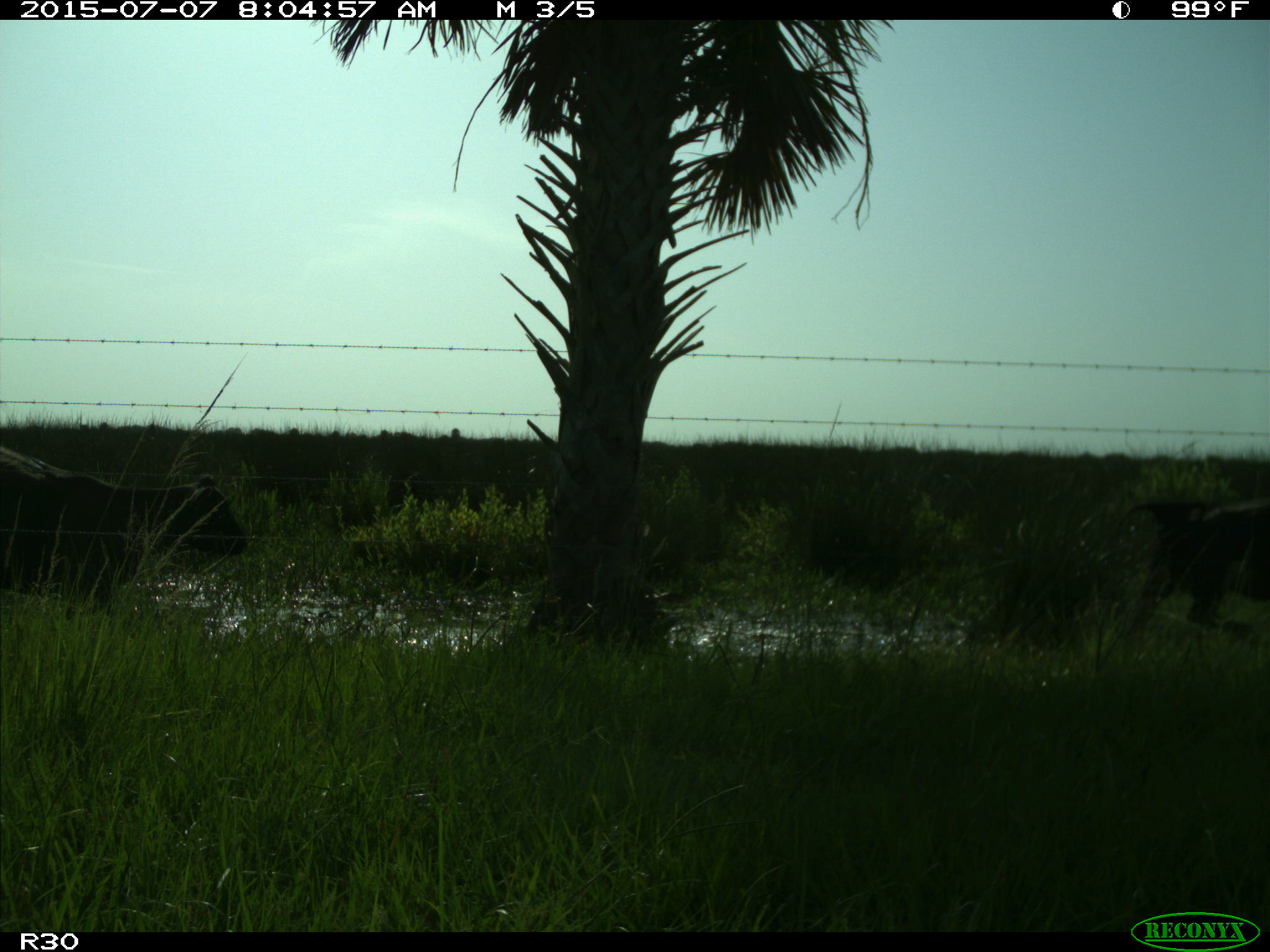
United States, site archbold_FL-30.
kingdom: Animalia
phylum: Chordata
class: Mammalia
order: Artiodactyla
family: Bovidae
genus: Bos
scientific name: Bos taurus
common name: domestic cow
Bos taurus (domestic cow).